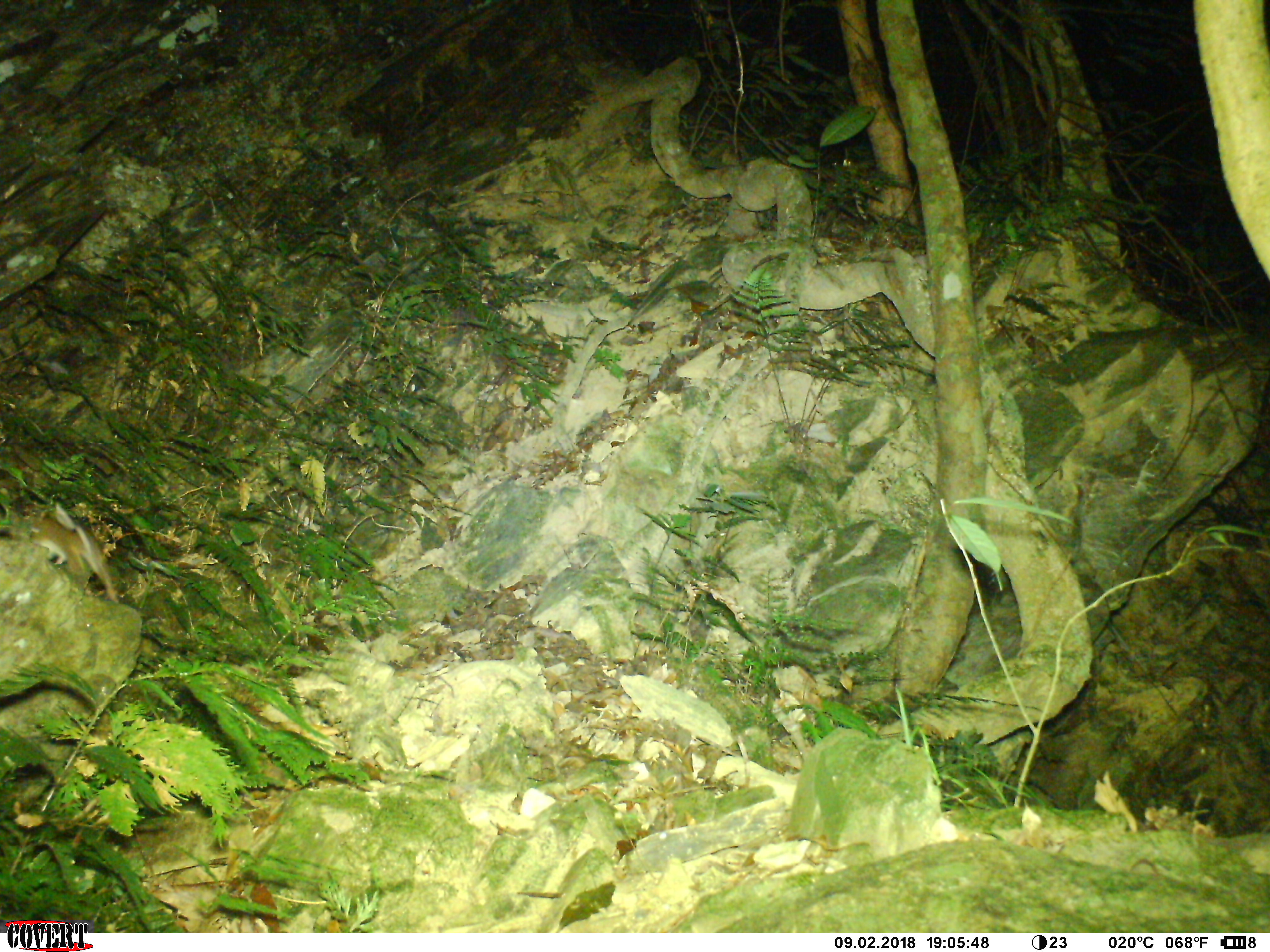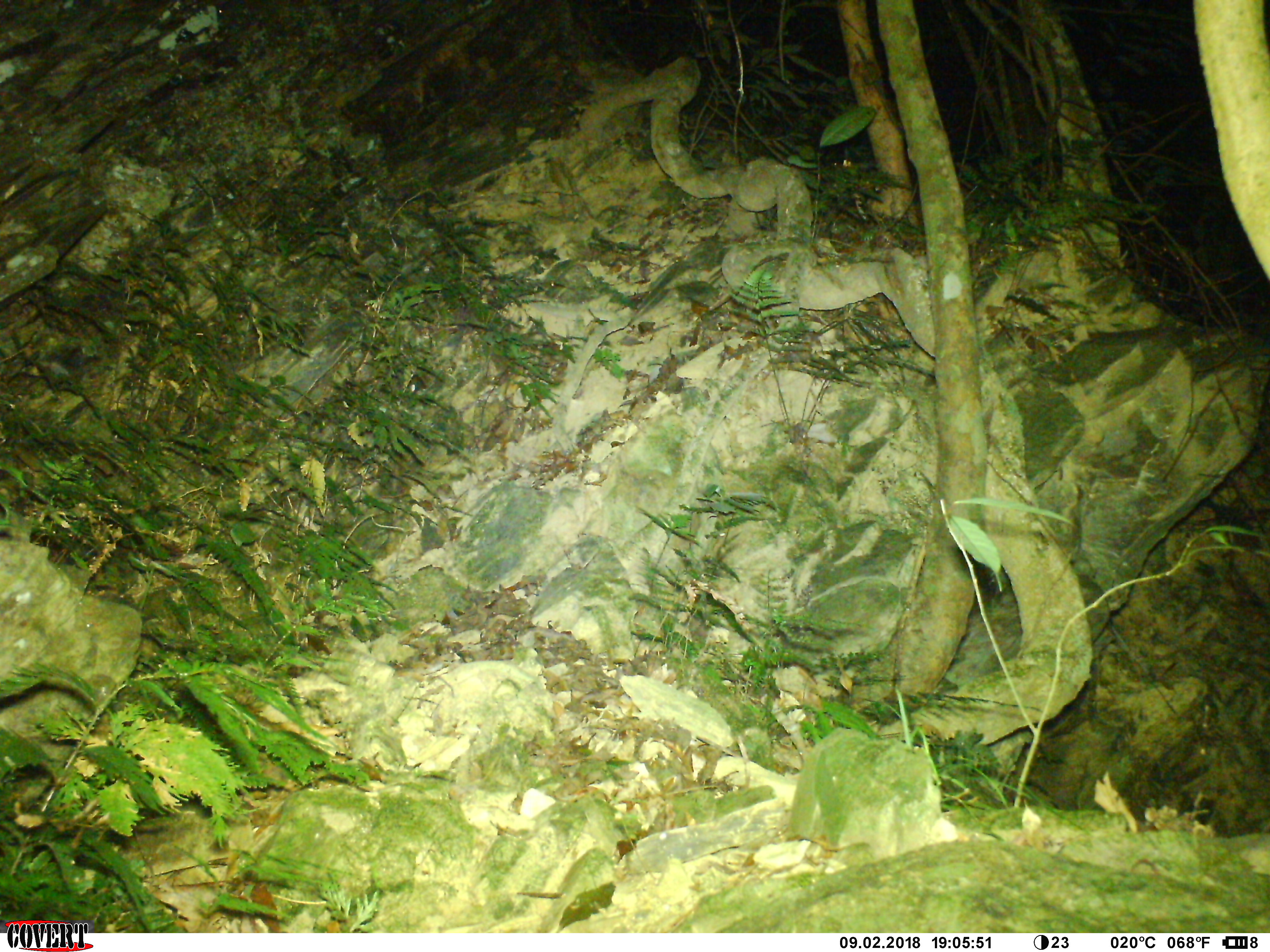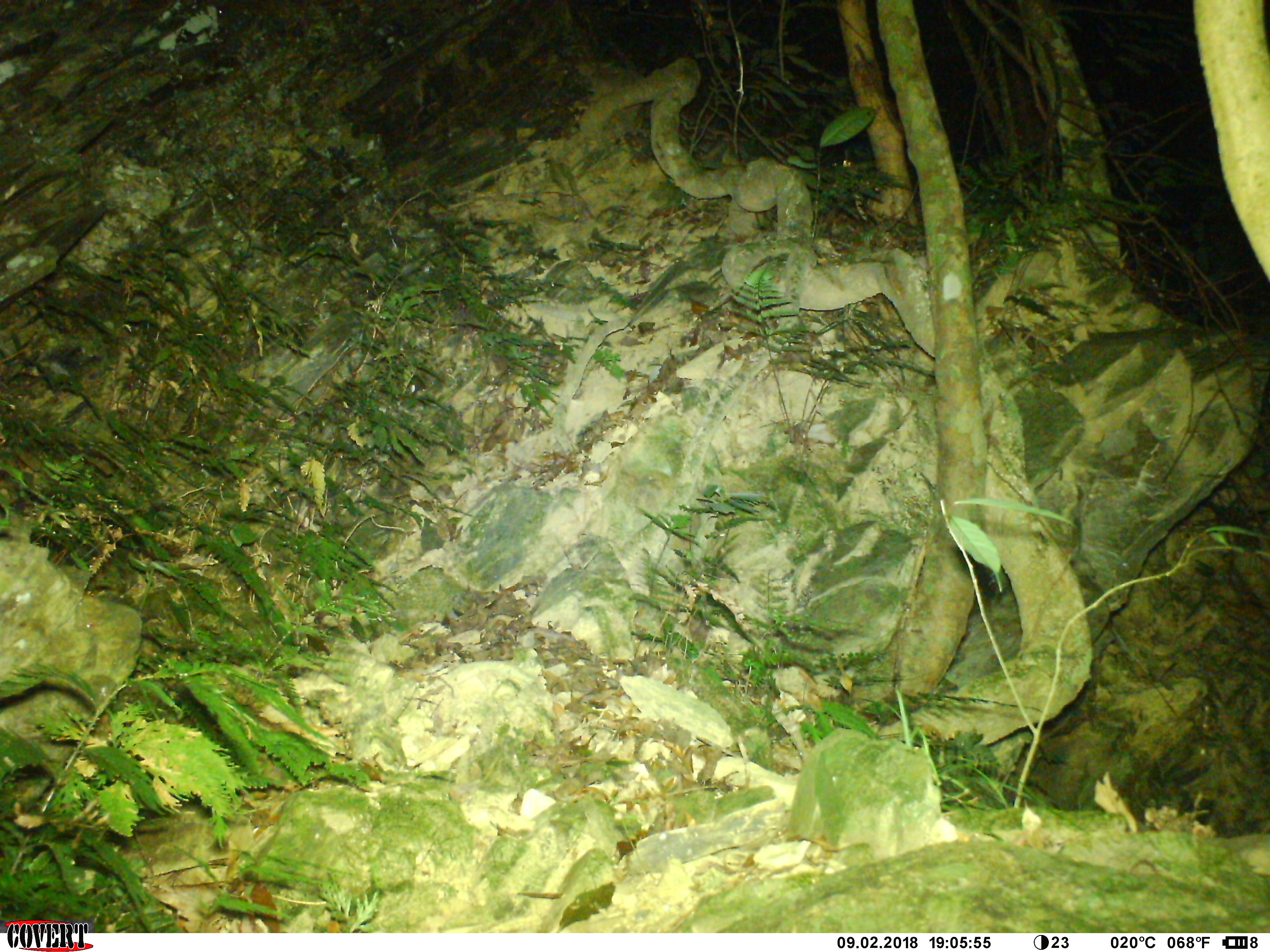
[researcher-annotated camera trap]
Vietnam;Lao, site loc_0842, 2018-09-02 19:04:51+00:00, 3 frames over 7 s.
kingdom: Animalia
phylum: Chordata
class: Mammalia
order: Rodentia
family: Muridae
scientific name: Muridae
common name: old-world mice and rats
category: unidentified murid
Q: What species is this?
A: Unidentified murid (old-world mice and rats) (Muridae).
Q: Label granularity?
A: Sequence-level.